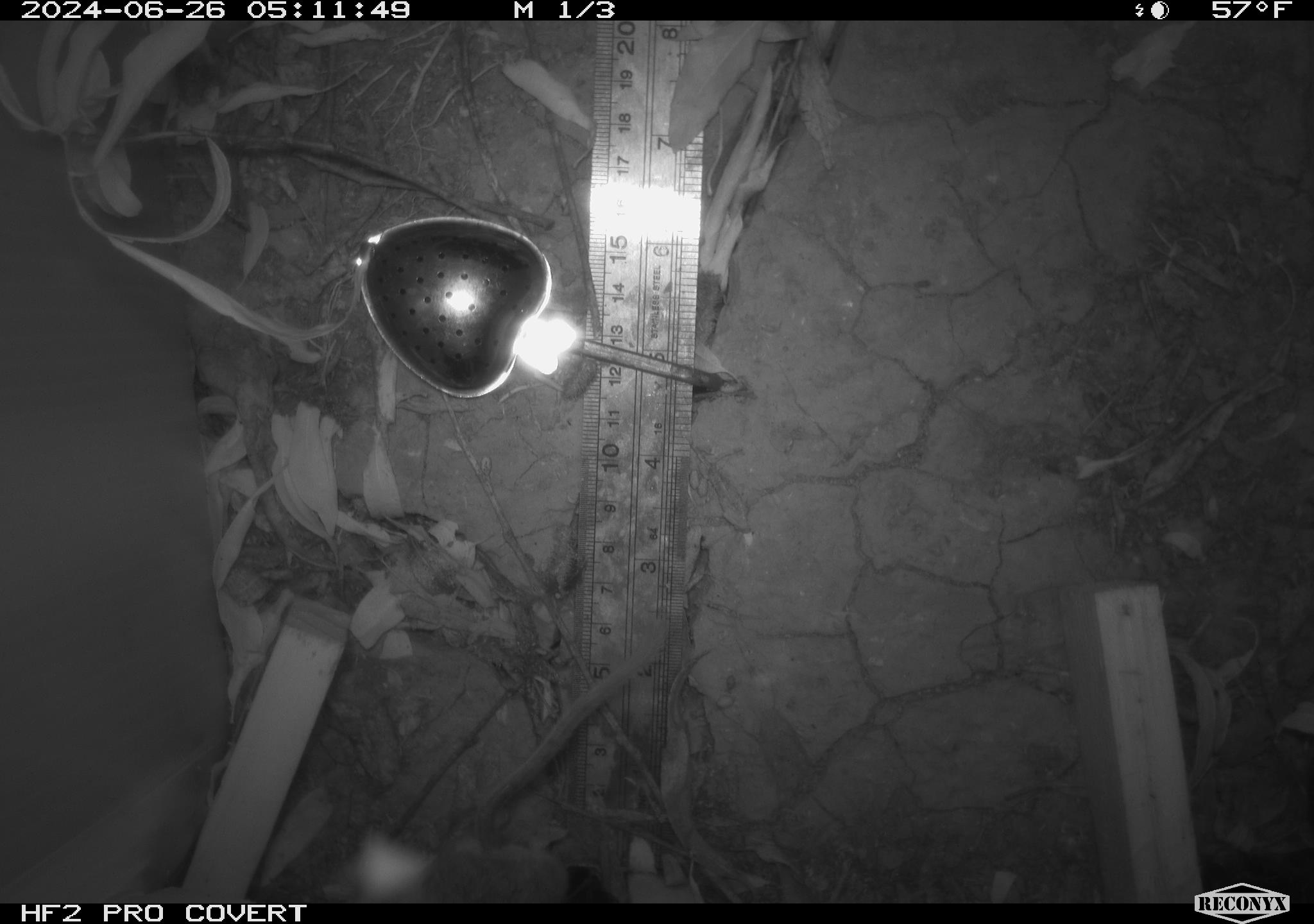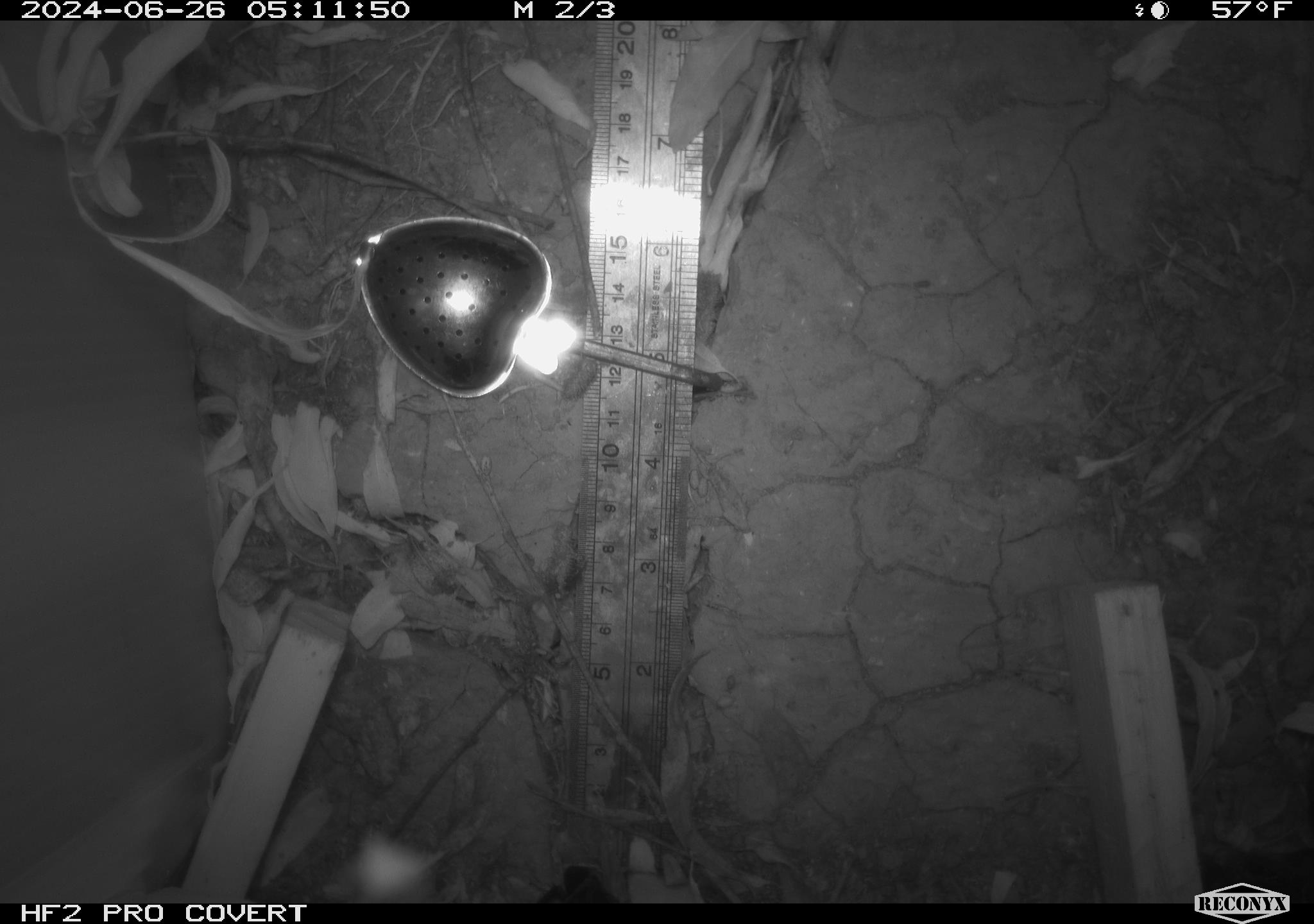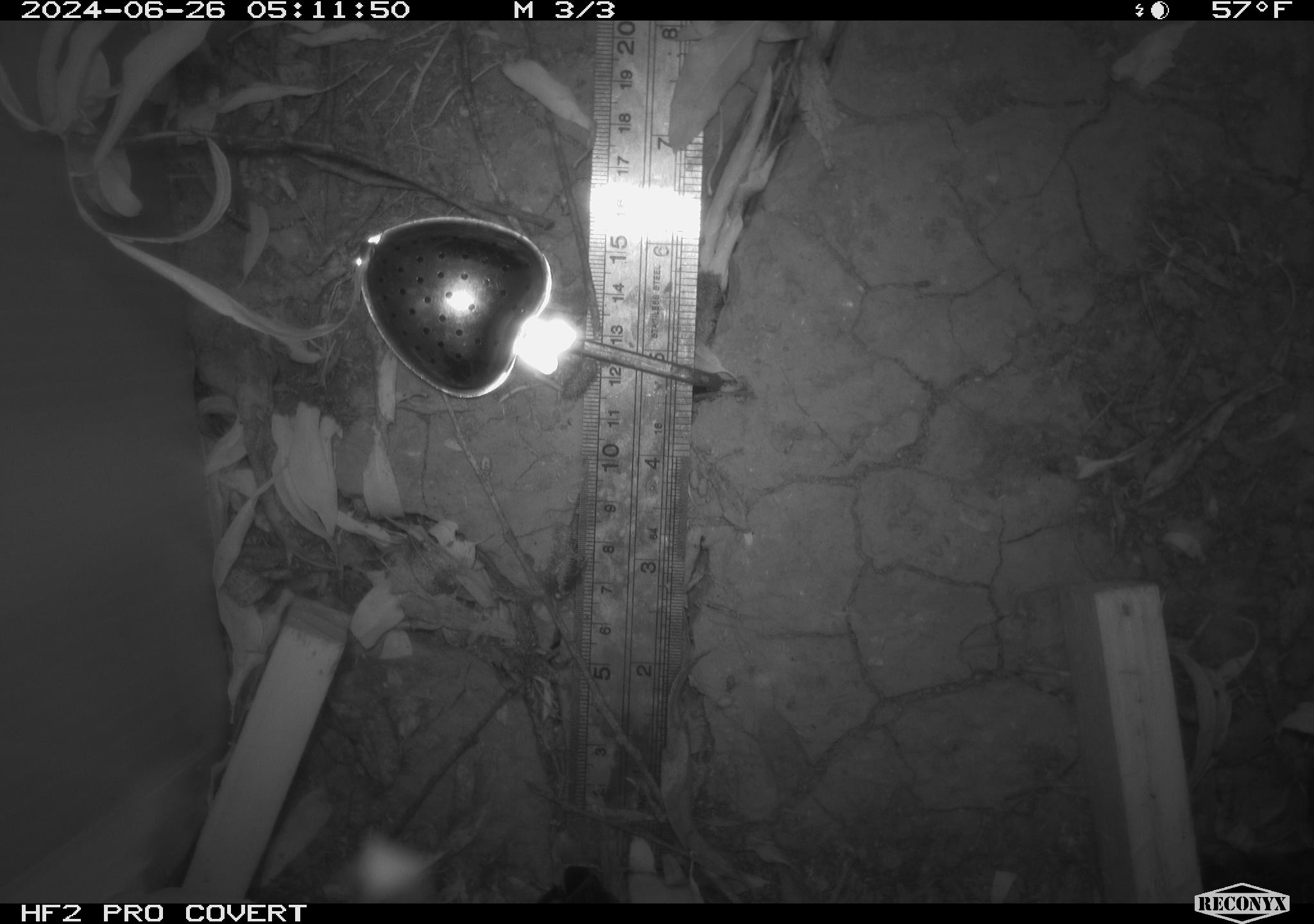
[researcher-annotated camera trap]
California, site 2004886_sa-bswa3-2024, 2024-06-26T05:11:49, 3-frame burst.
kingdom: Animalia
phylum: Chordata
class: Mammalia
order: Rodentia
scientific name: Rodentia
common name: mouse species